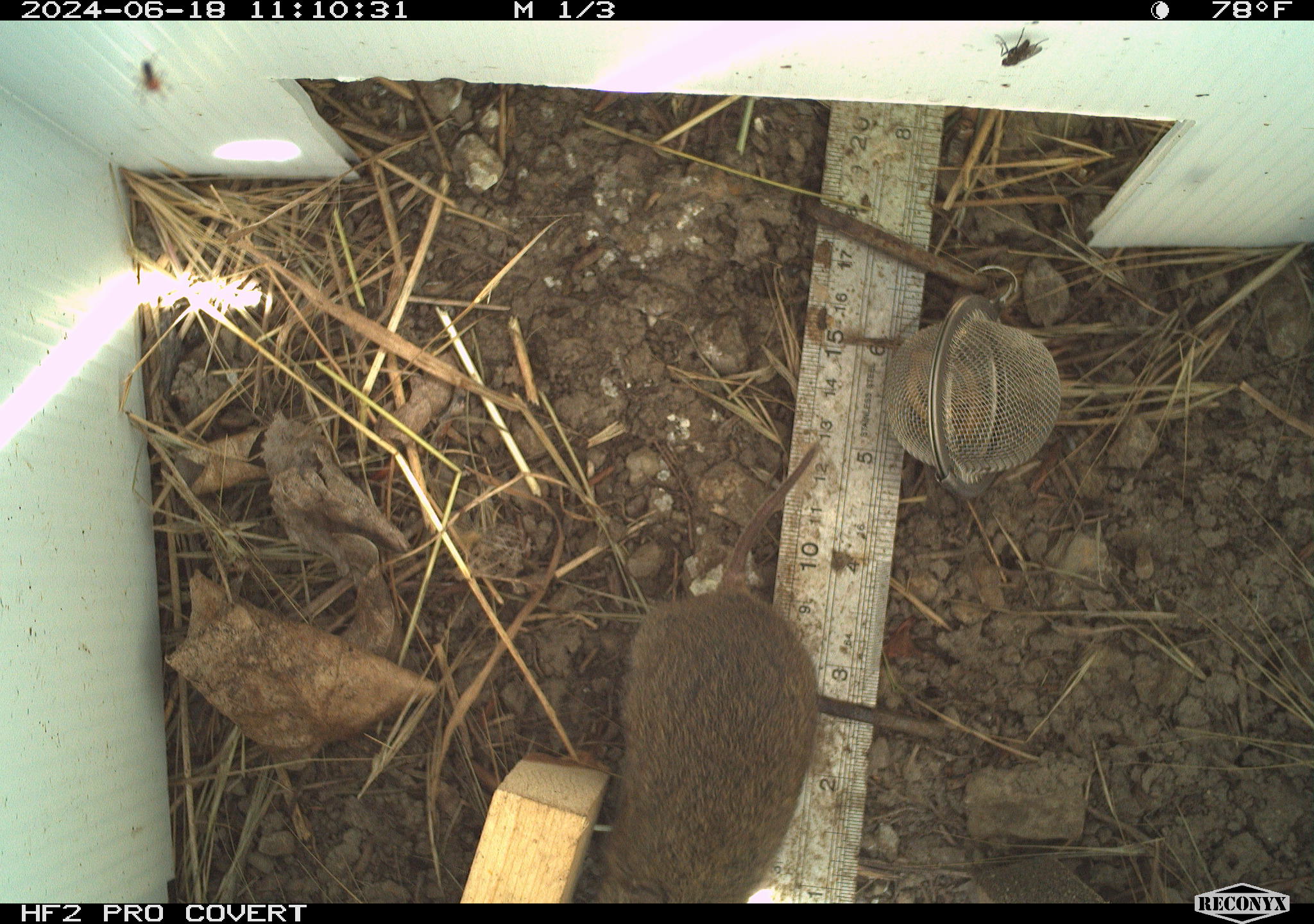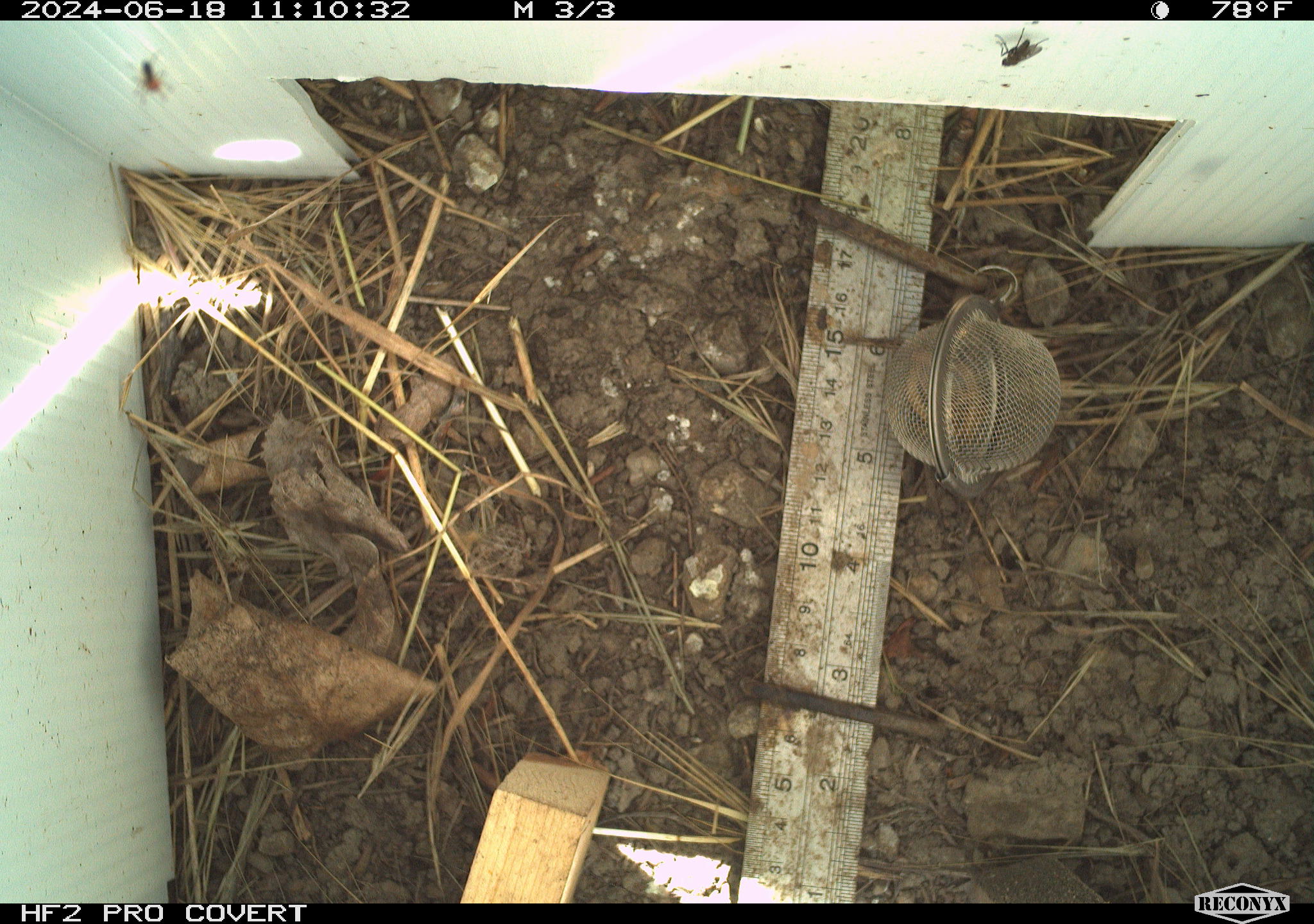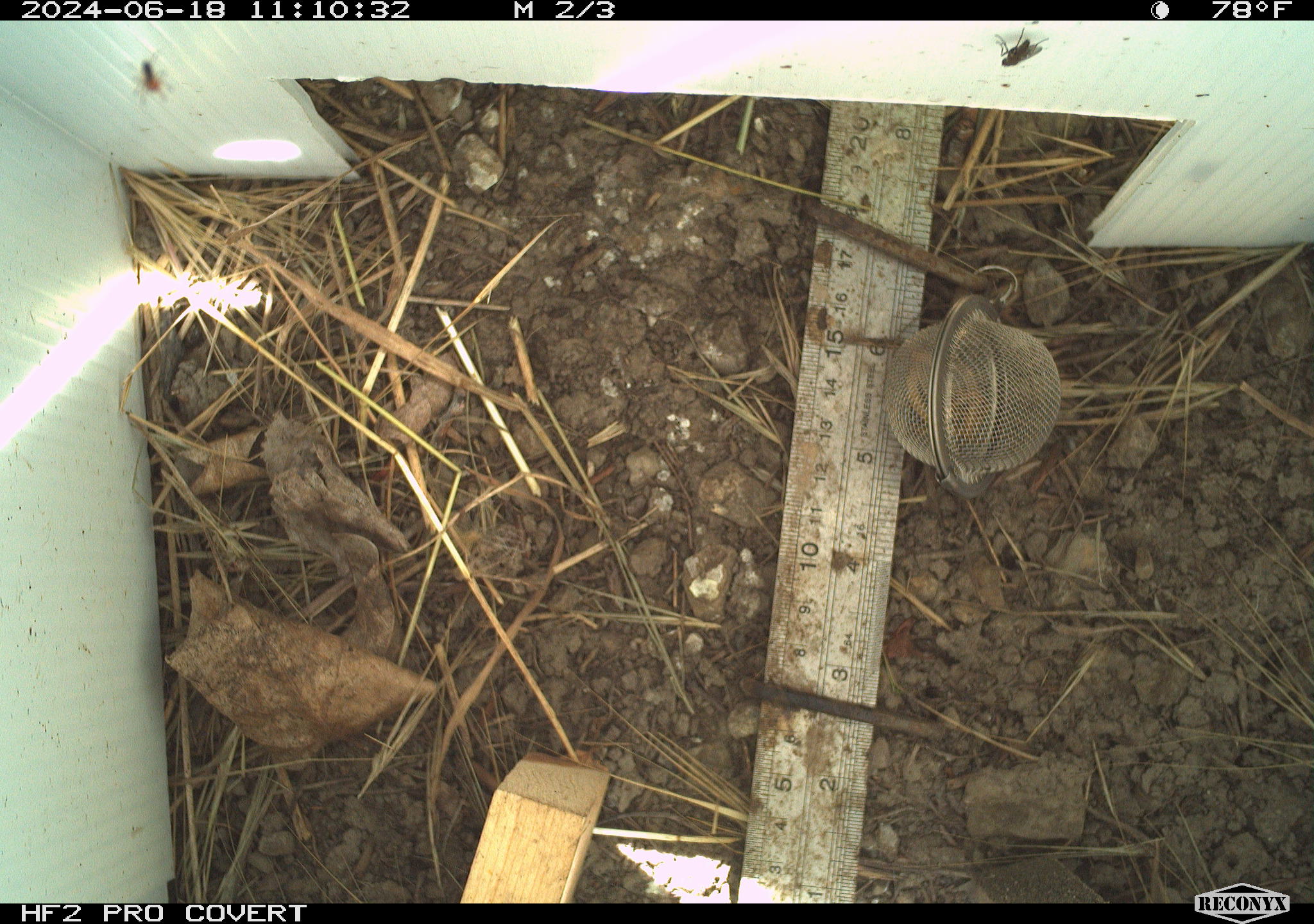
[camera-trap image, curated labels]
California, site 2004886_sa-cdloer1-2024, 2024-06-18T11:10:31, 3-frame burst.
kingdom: Animalia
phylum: Chordata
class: Mammalia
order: Rodentia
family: Cricetidae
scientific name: Arvicolinae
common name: voles, lemmings, and muskrats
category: arvicolinae subfamily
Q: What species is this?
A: Arvicolinae subfamily (voles, lemmings, and muskrats) (Arvicolinae).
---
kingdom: Animalia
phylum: Arthropoda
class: Insecta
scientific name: Insecta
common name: insect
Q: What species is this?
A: Insect (Insecta).